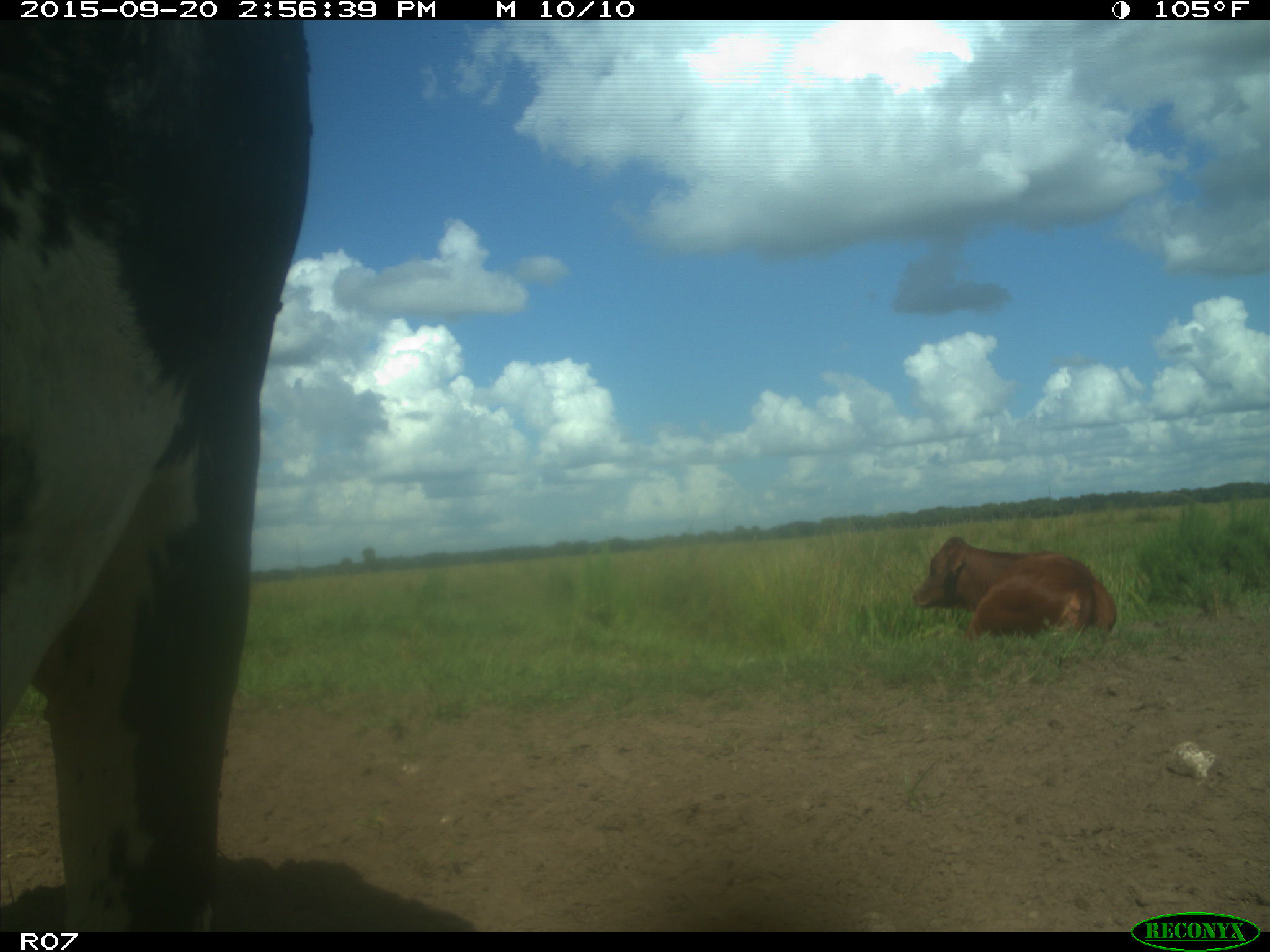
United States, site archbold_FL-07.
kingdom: Animalia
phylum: Chordata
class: Mammalia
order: Artiodactyla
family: Bovidae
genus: Bos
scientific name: Bos taurus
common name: domestic cow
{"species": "Bos taurus (domestic cow)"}